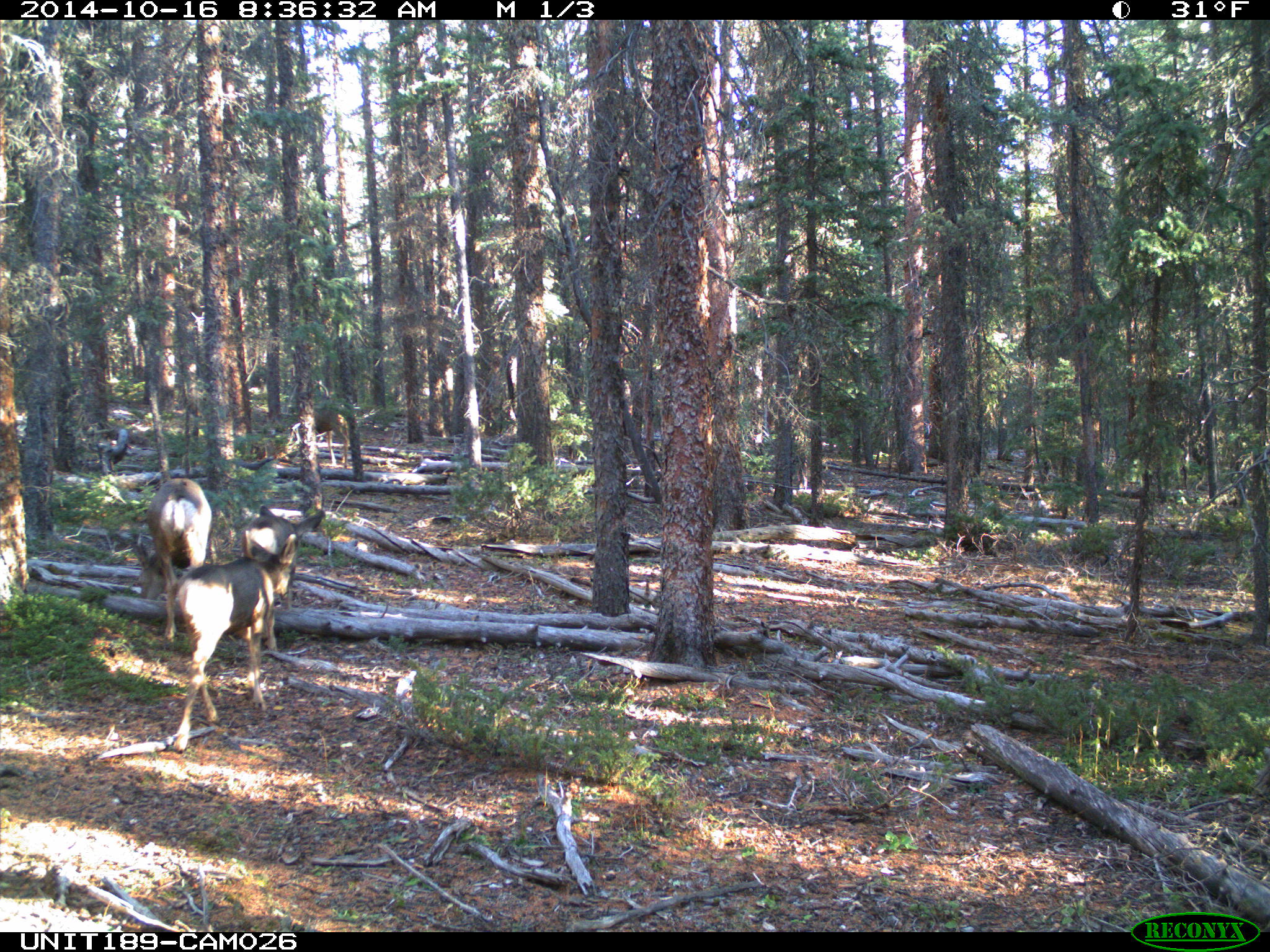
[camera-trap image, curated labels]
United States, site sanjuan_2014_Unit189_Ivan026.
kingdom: Animalia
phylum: Chordata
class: Mammalia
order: Artiodactyla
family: Cervidae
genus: Odocoileus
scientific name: Odocoileus hemionus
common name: mule deer